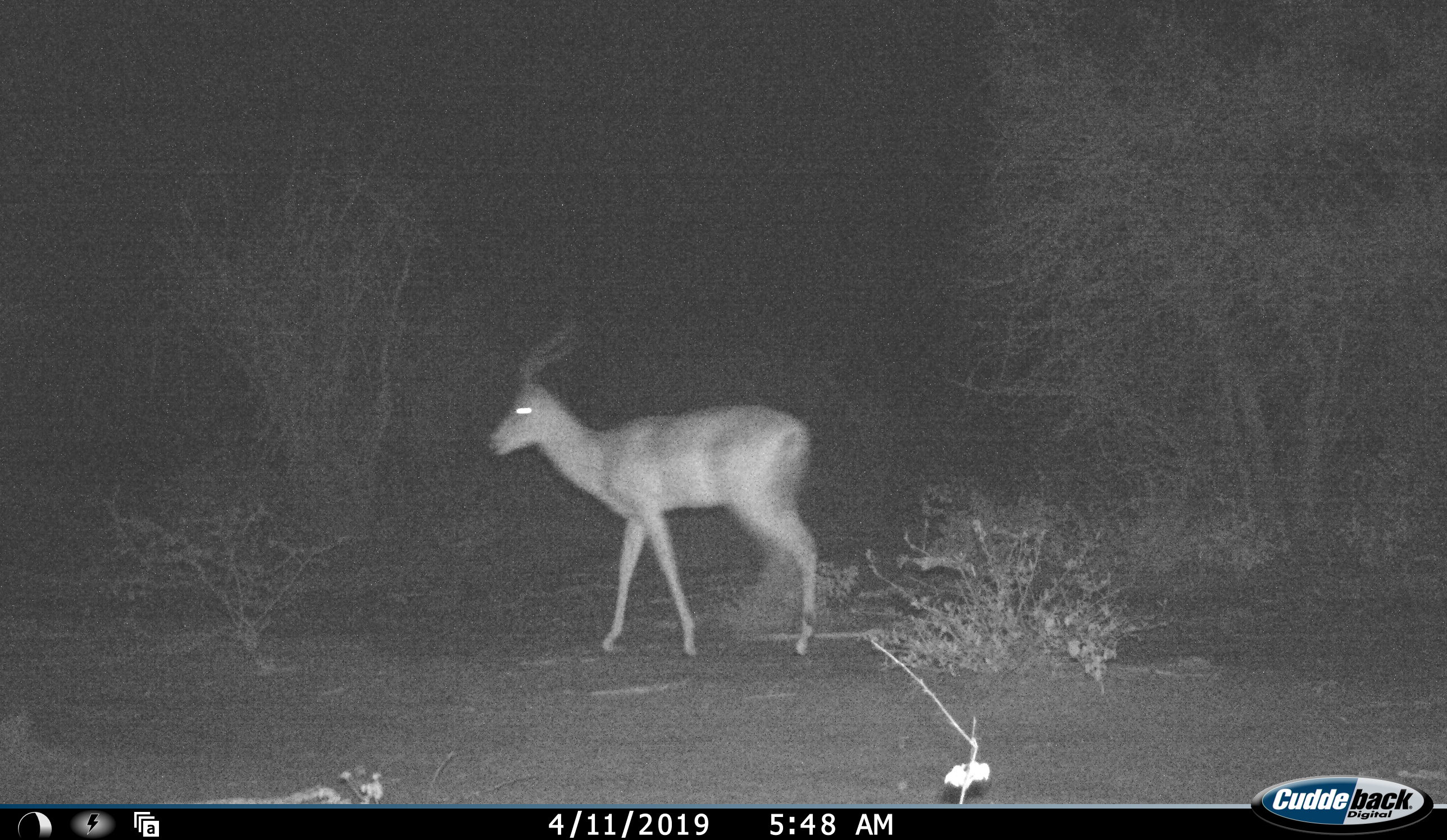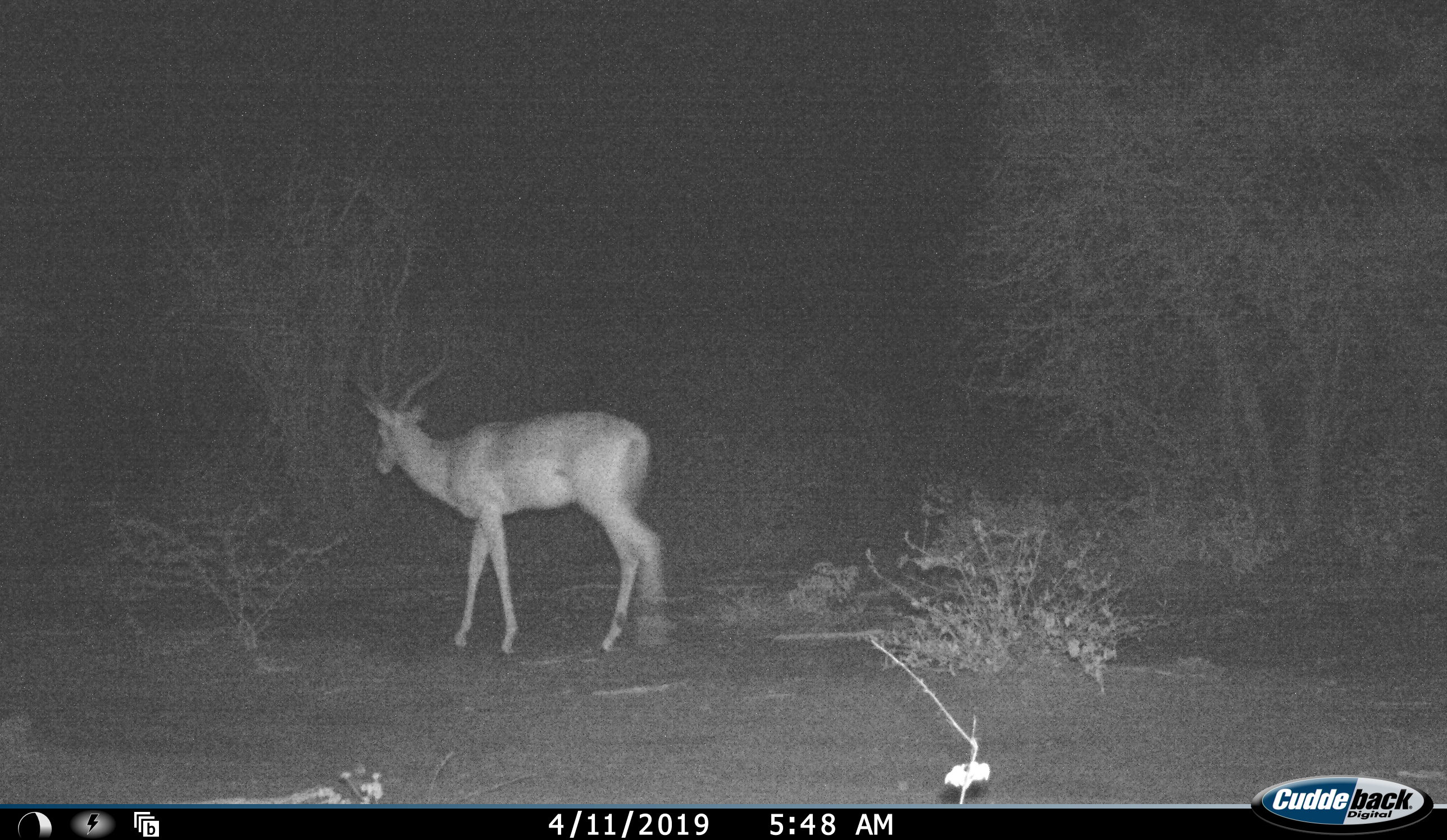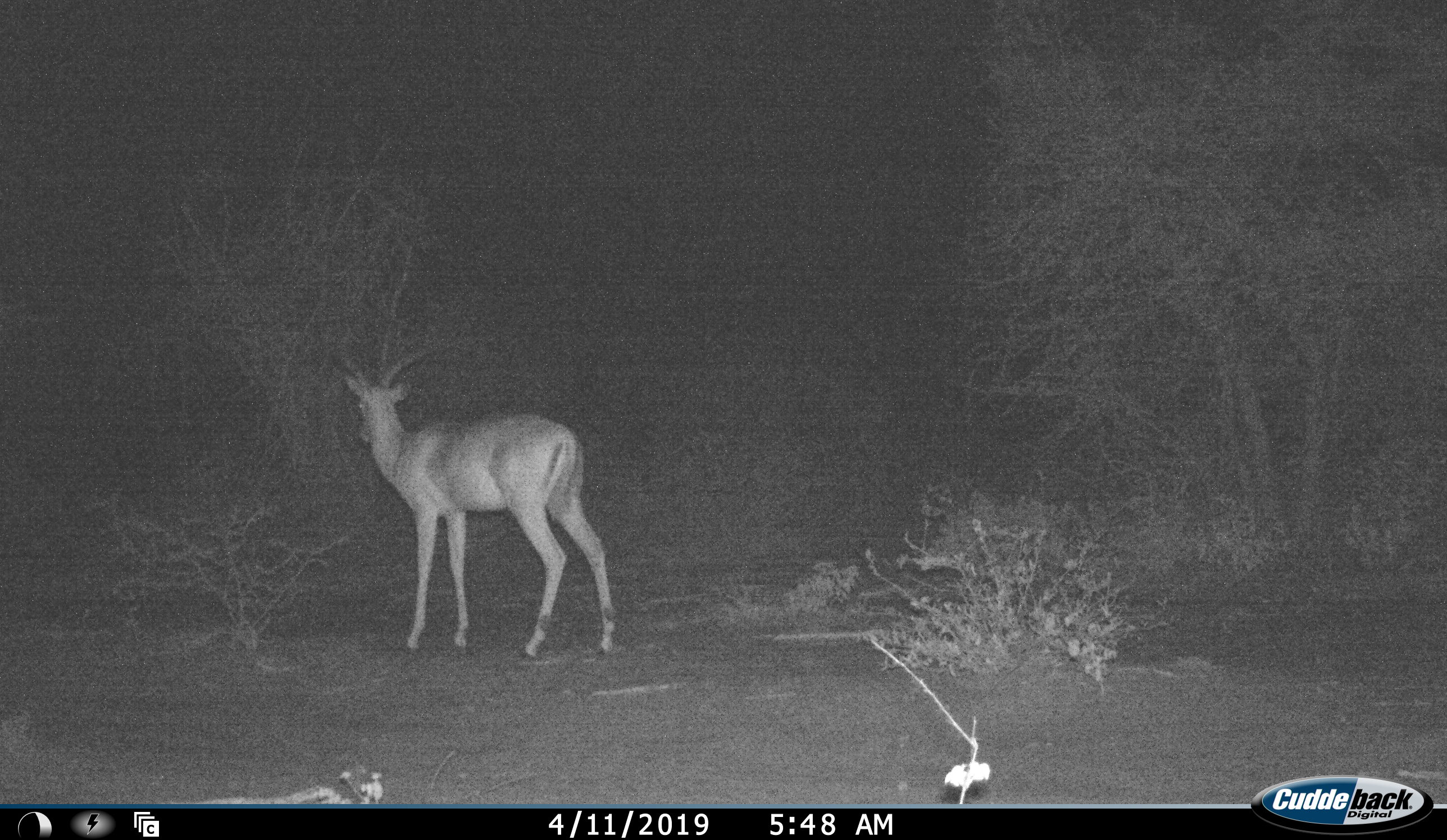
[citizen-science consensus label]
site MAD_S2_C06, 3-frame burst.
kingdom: Animalia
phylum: Chordata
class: Mammalia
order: Artiodactyla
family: Bovidae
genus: Aepyceros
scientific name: Aepyceros melampus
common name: impala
Impala (Aepyceros melampus), count 1. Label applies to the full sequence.